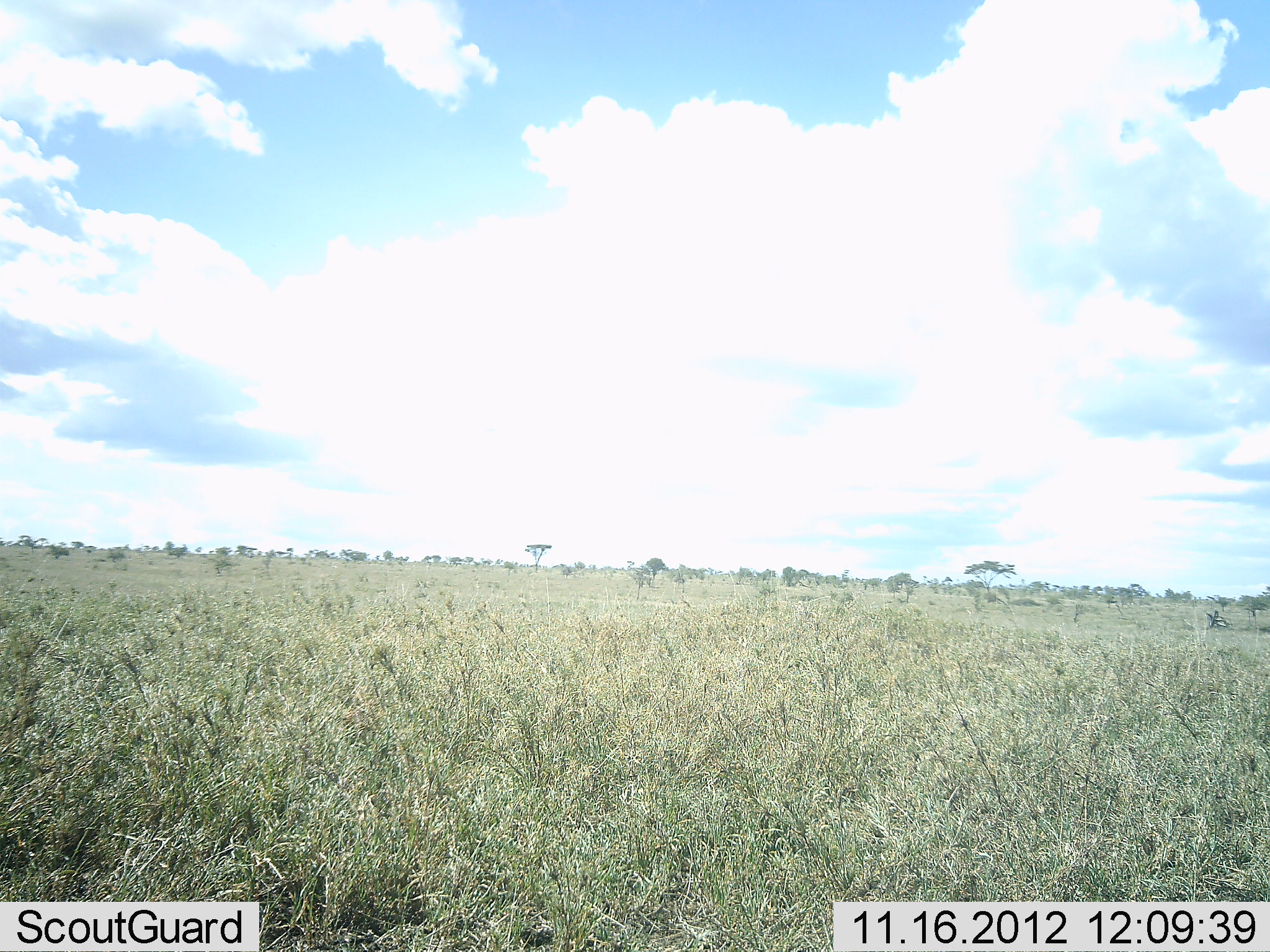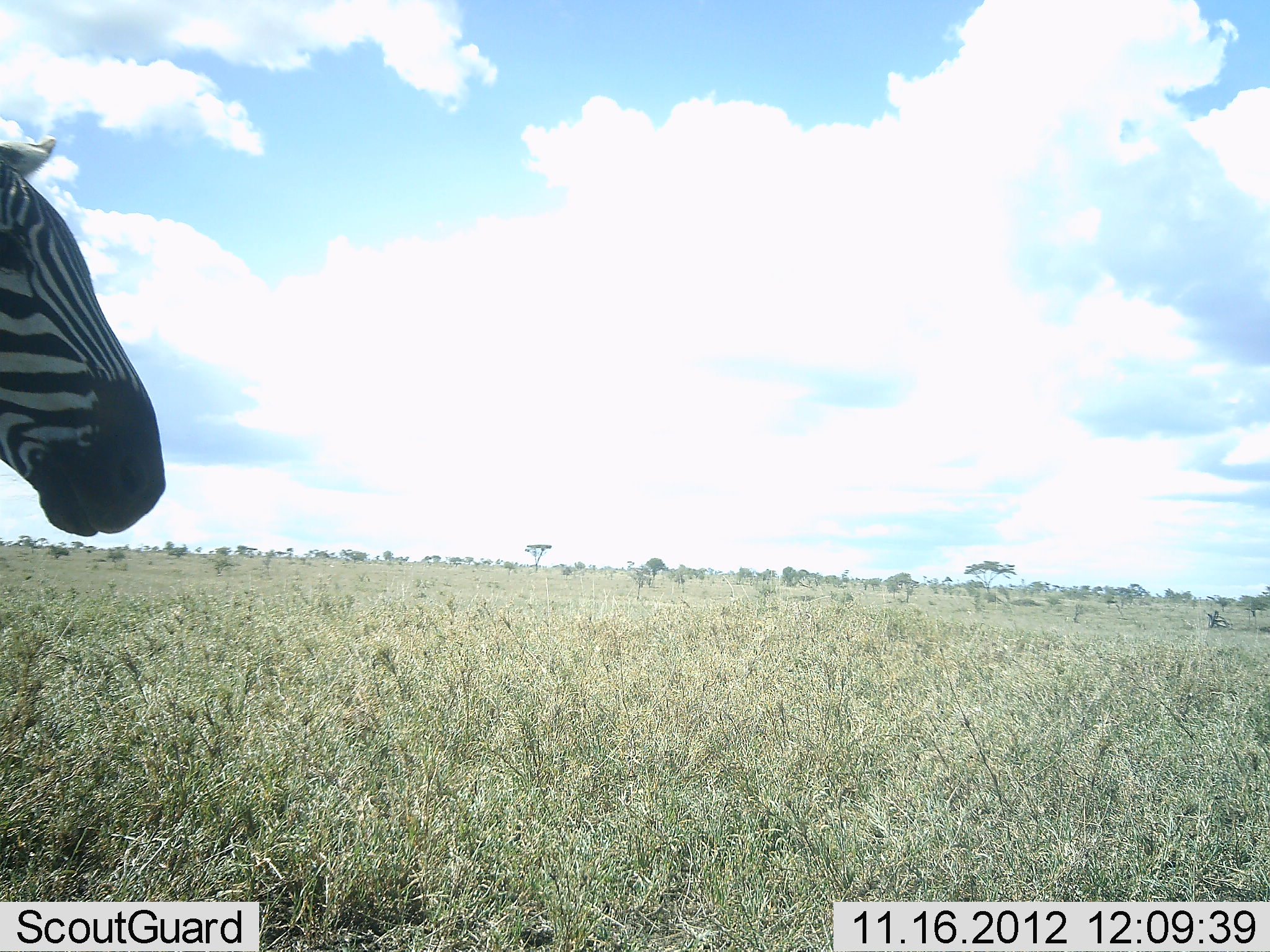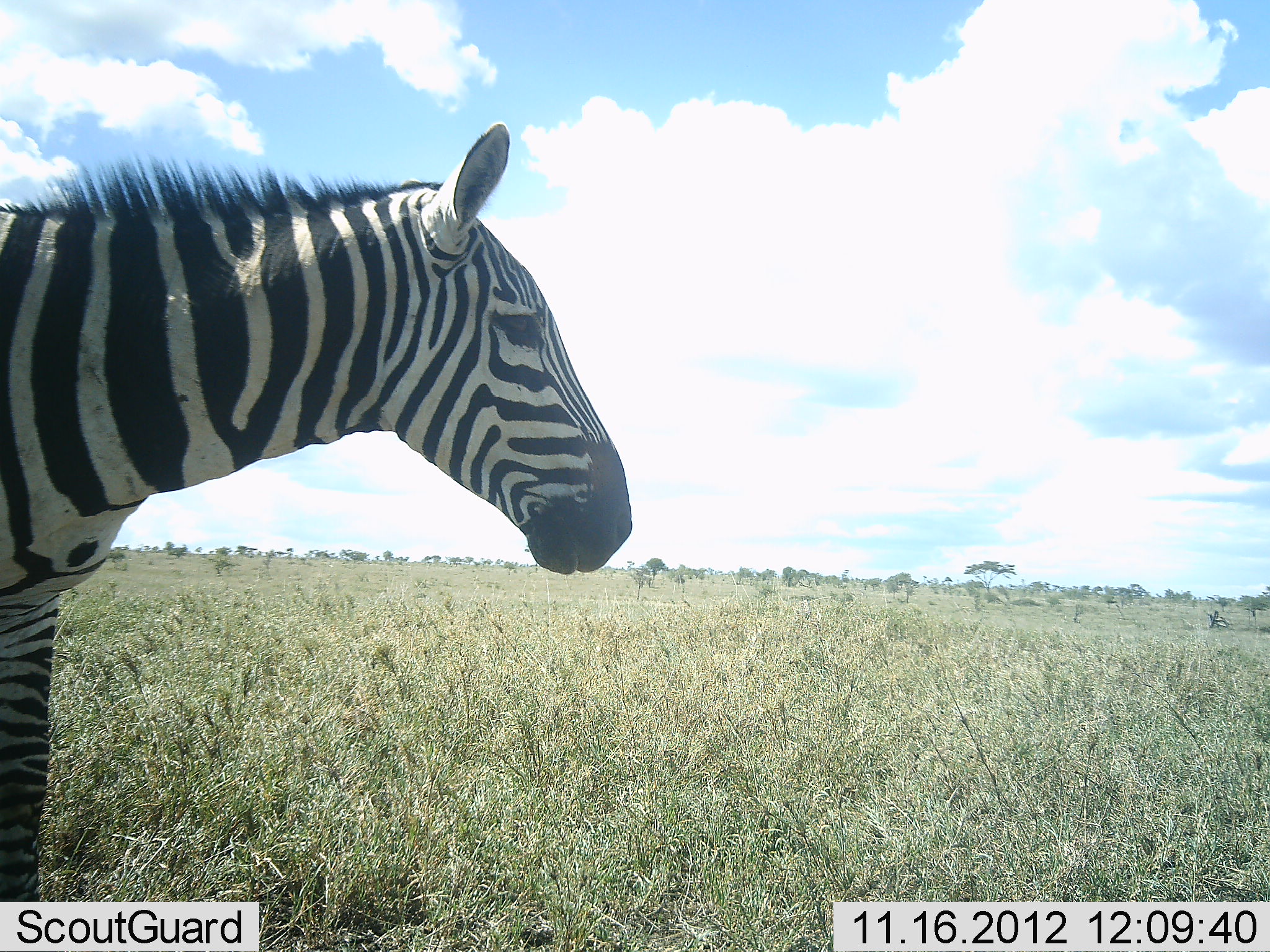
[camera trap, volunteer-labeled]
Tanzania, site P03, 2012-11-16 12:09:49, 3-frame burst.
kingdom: Animalia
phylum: Chordata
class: Mammalia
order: Perissodactyla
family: Equidae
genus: Equus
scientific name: Equus quagga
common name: plains zebra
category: zebra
Zebra (plains zebra) (Equus quagga), count 1. Behavior (volunteer vote fractions): standing 10%, resting 0%, moving 90%, interacting 0%. Young present (vote fraction): 0%. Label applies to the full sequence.